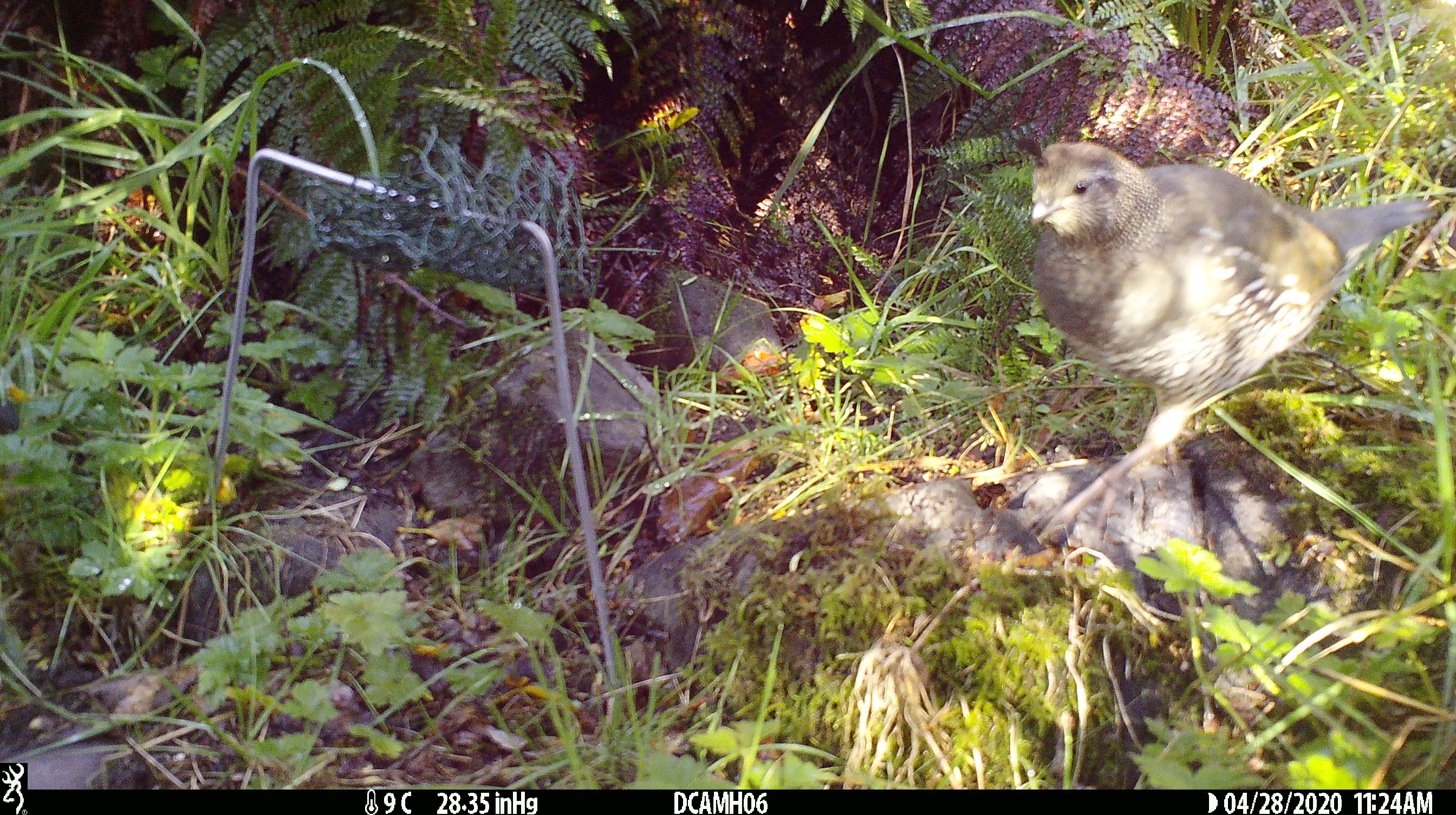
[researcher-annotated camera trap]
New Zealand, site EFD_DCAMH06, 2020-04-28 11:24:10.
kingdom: Animalia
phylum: Chordata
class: Aves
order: Galliformes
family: Odontophoridae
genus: Callipepla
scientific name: Callipepla californica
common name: california quail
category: quail california